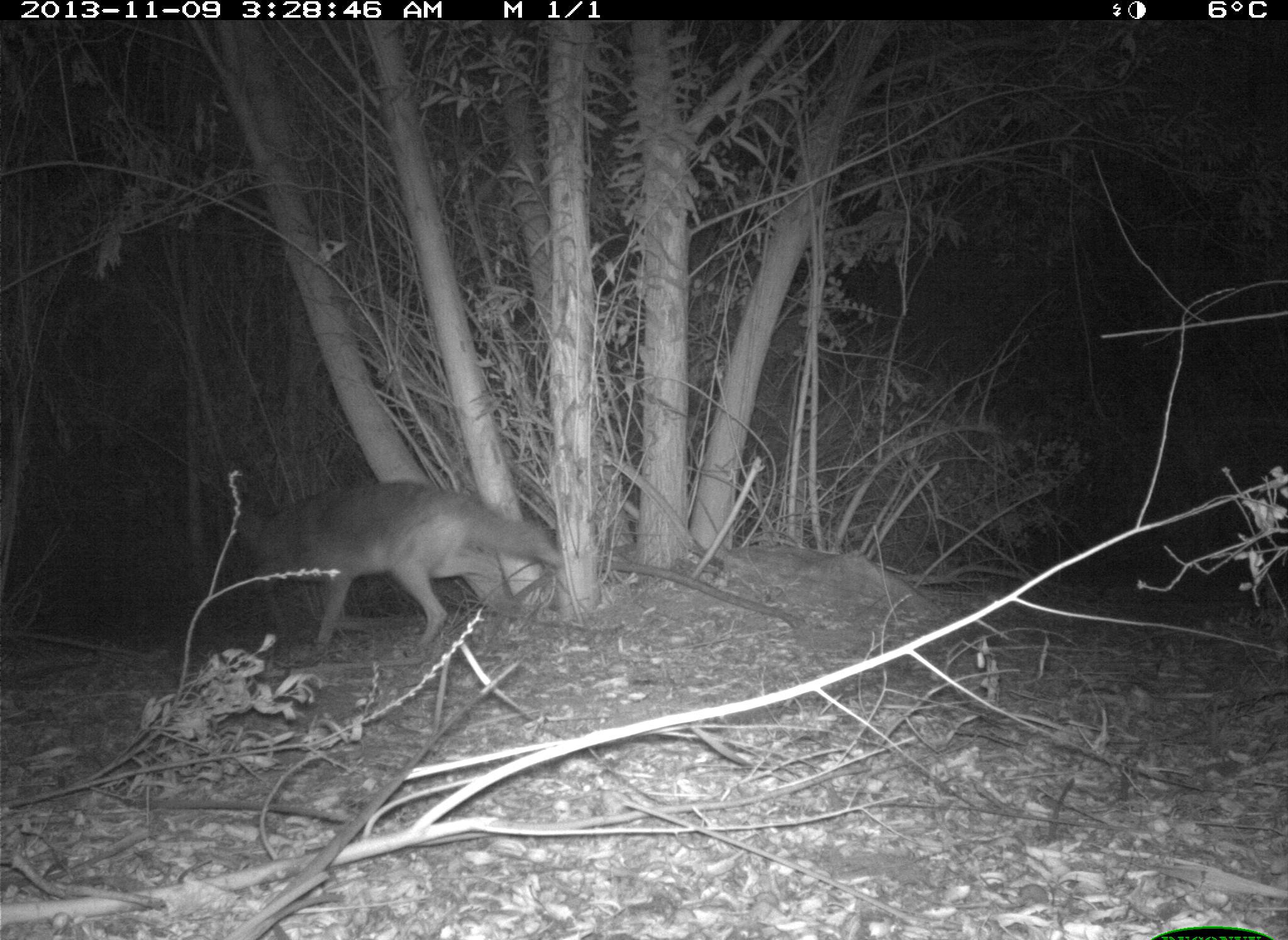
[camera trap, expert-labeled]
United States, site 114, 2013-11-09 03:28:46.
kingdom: Animalia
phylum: Chordata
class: Mammalia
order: Carnivora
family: Canidae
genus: Canis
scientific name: Canis latrans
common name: coyote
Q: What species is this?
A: Coyote (Canis latrans).